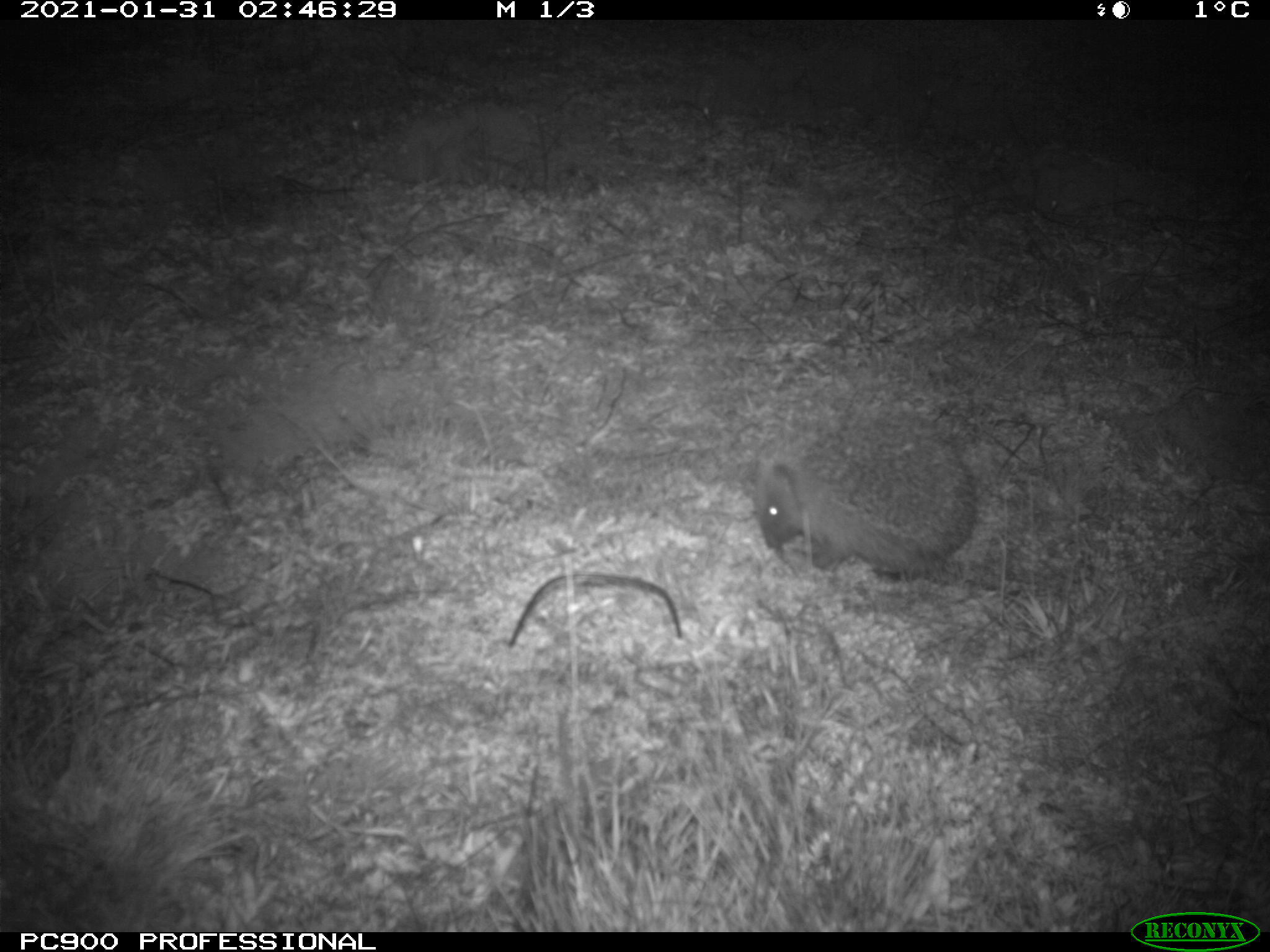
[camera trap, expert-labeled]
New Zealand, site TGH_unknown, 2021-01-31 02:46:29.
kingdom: Animalia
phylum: Chordata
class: Mammalia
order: Eulipotyphla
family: Erinaceidae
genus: Erinaceus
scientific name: Erinaceus europaeus europaeus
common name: european hedgehog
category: hedgehog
Hedgehog (european hedgehog) (Erinaceus europaeus europaeus).